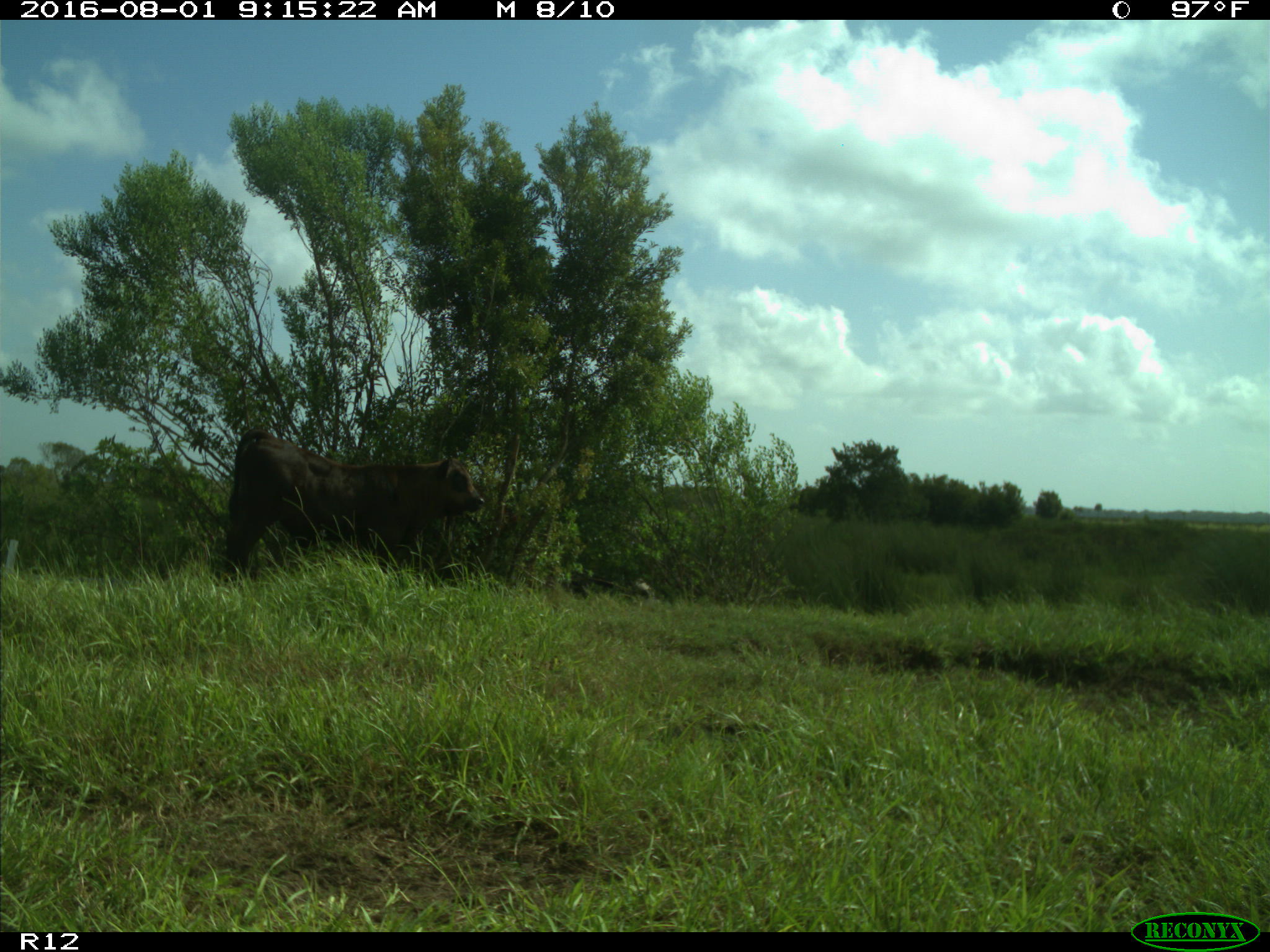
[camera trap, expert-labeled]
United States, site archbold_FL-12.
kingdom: Animalia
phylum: Chordata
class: Mammalia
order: Artiodactyla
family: Bovidae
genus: Bos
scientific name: Bos taurus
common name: domestic cow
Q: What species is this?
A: Bos taurus (domestic cow).